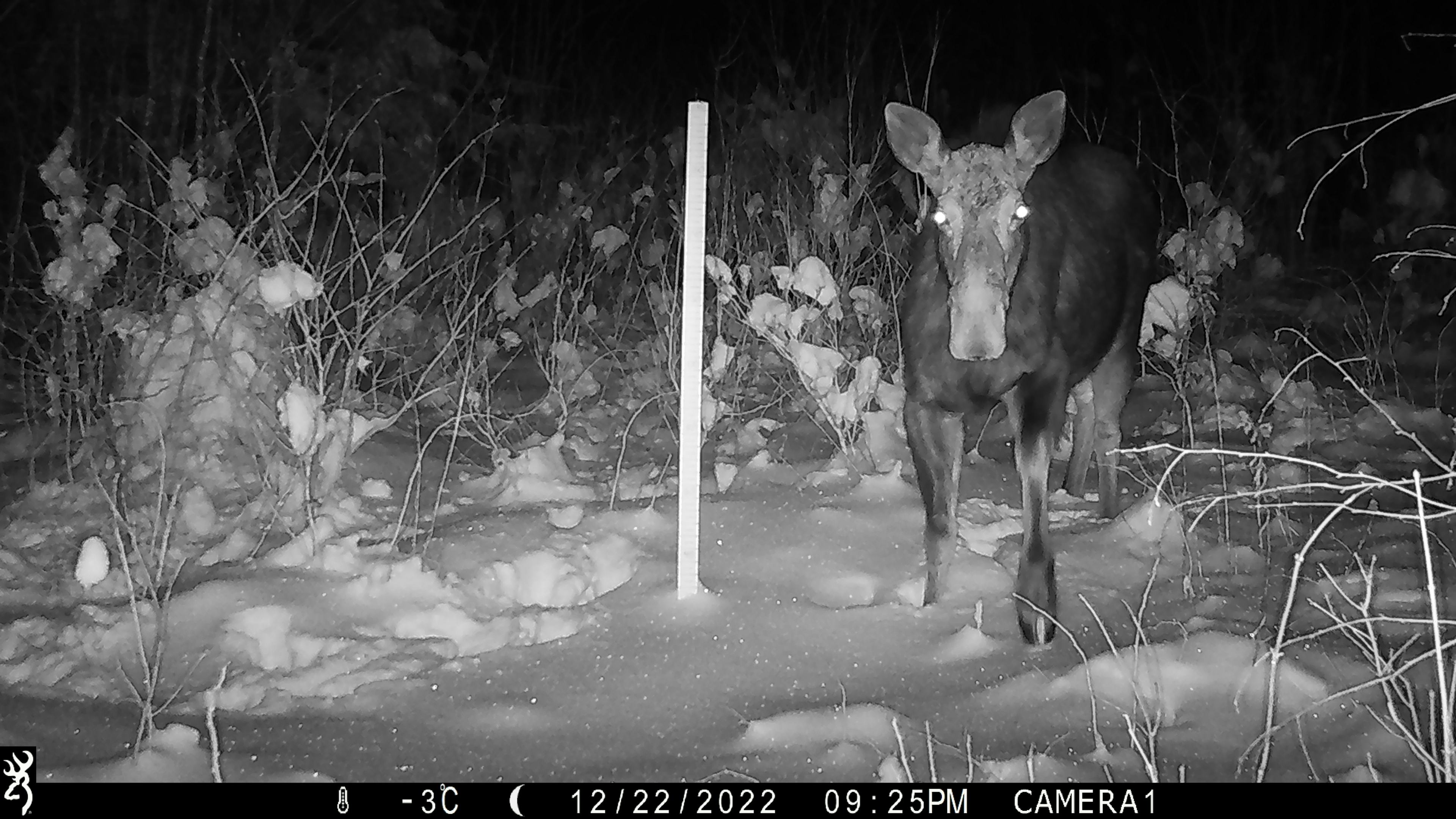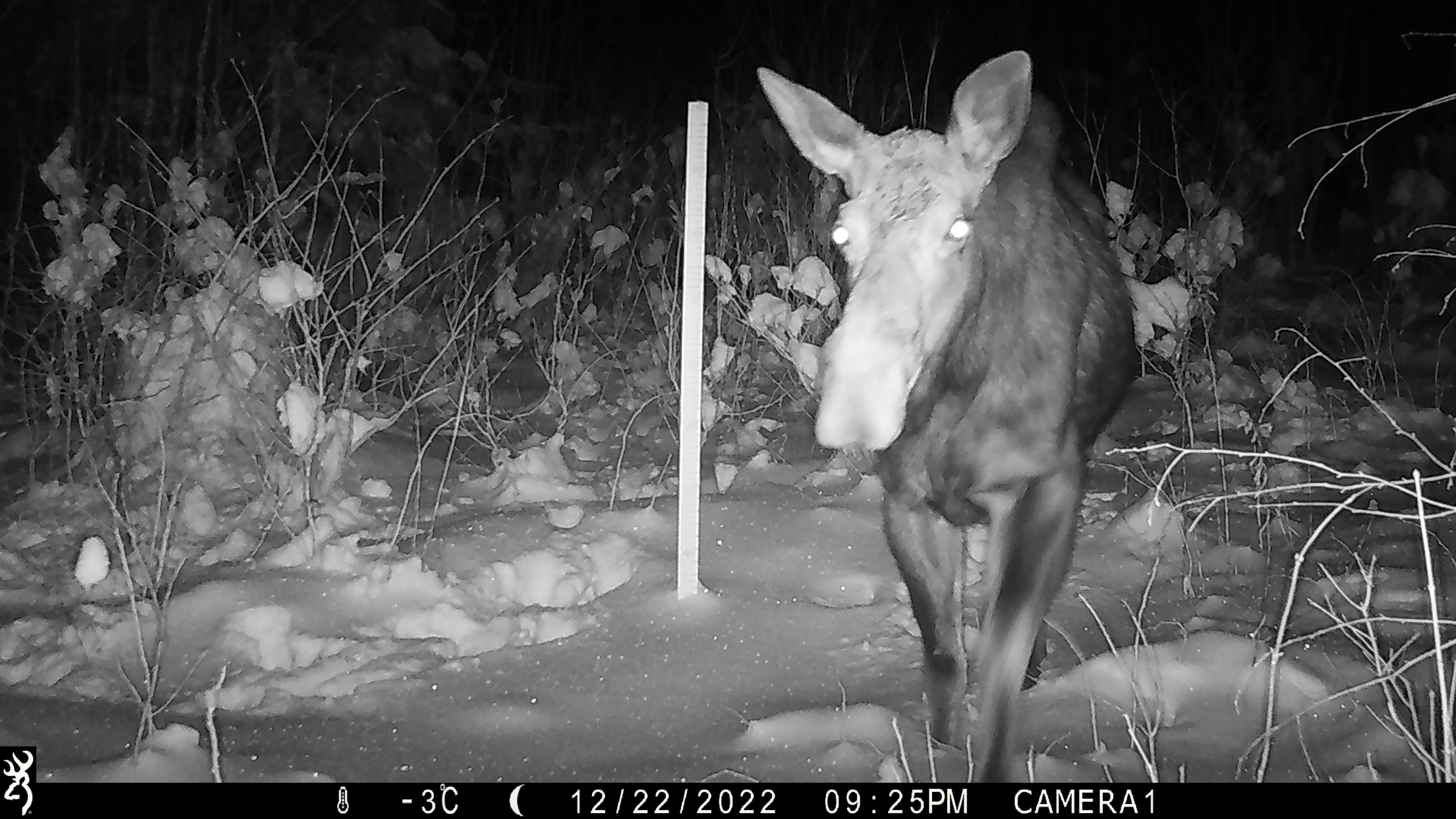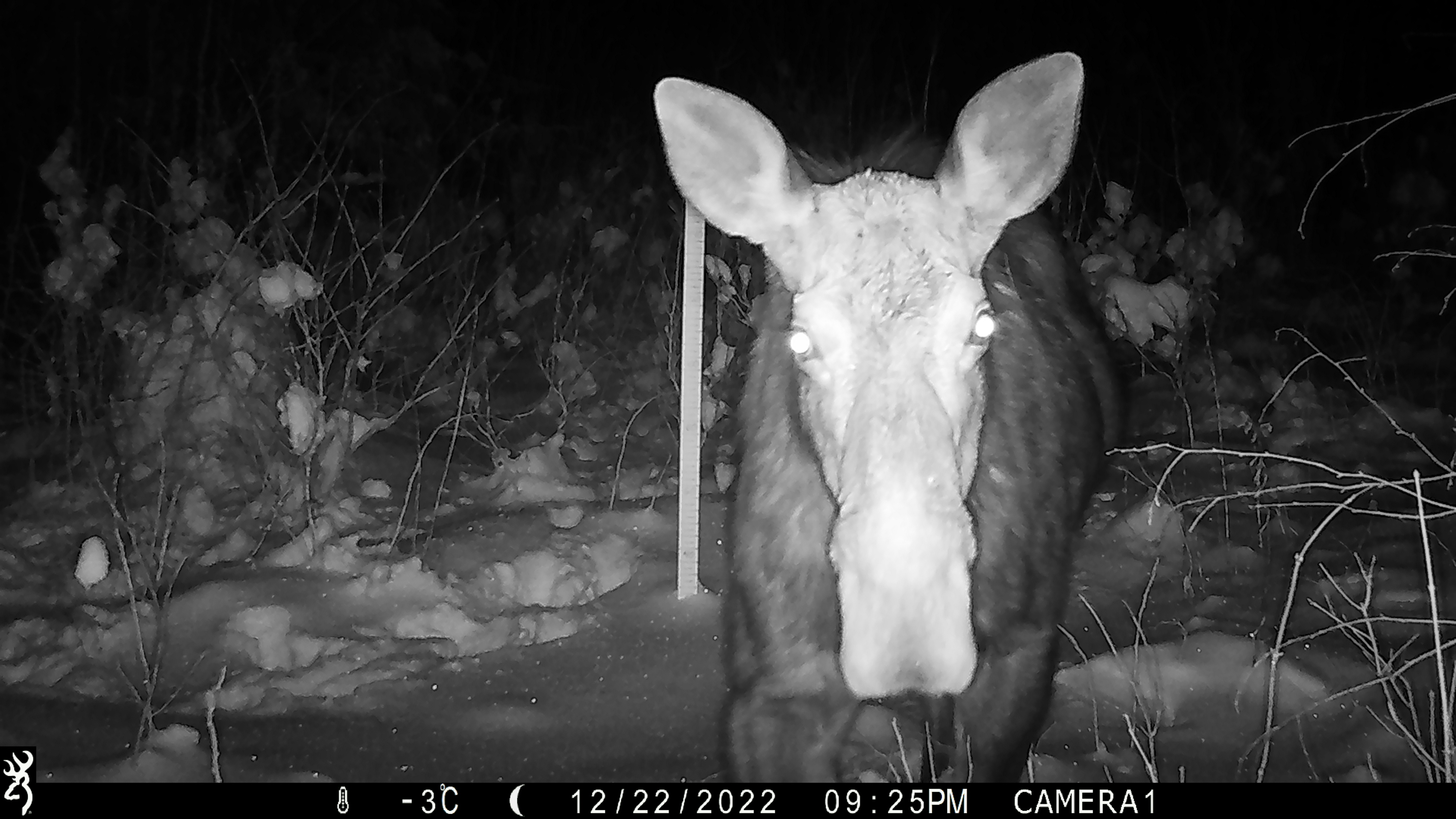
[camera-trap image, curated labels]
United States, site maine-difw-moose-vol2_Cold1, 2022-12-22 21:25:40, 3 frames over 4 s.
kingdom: Animalia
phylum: Chordata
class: Mammalia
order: Artiodactyla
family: Cervidae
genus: Alces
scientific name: Alces alces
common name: moose